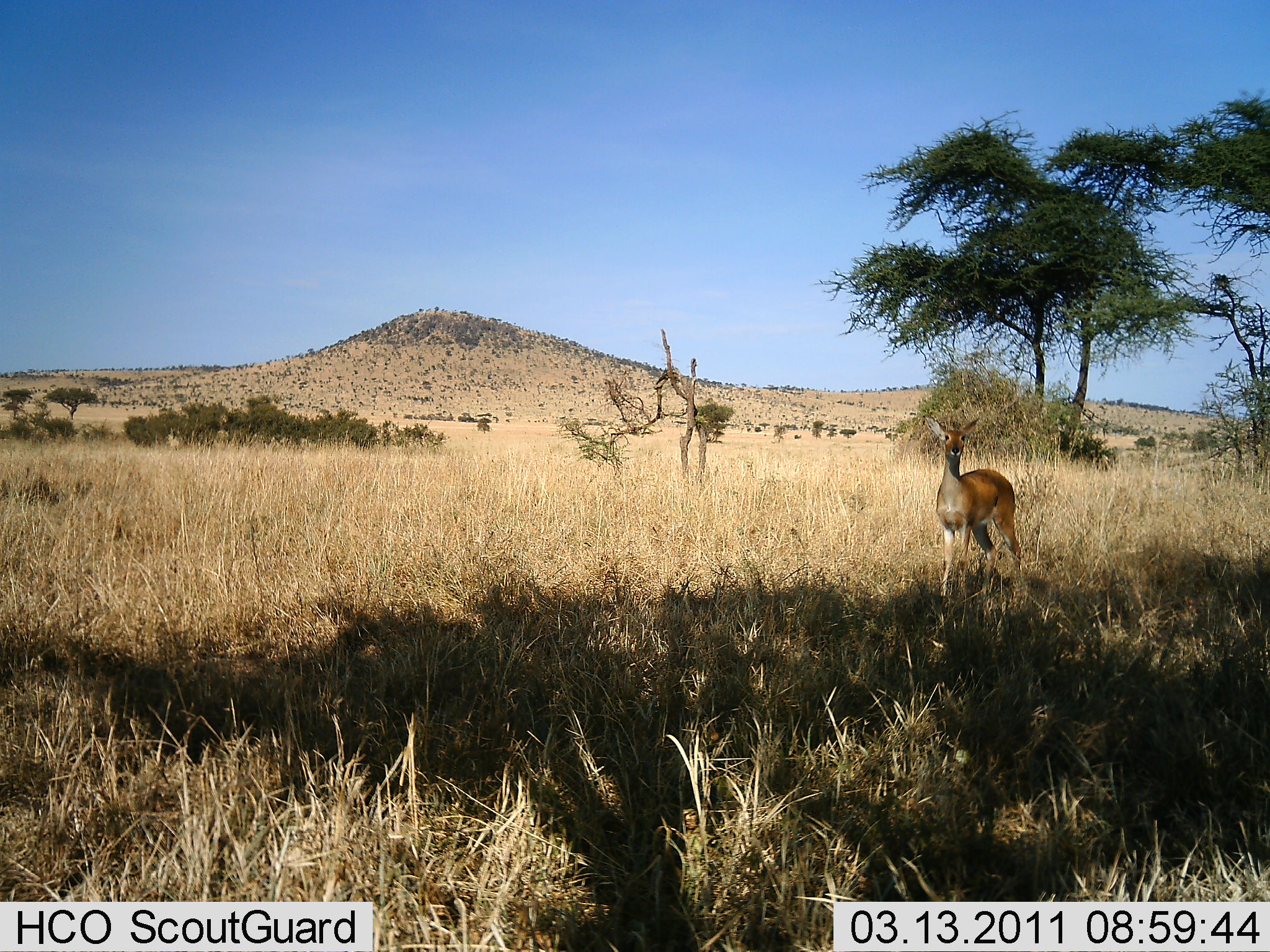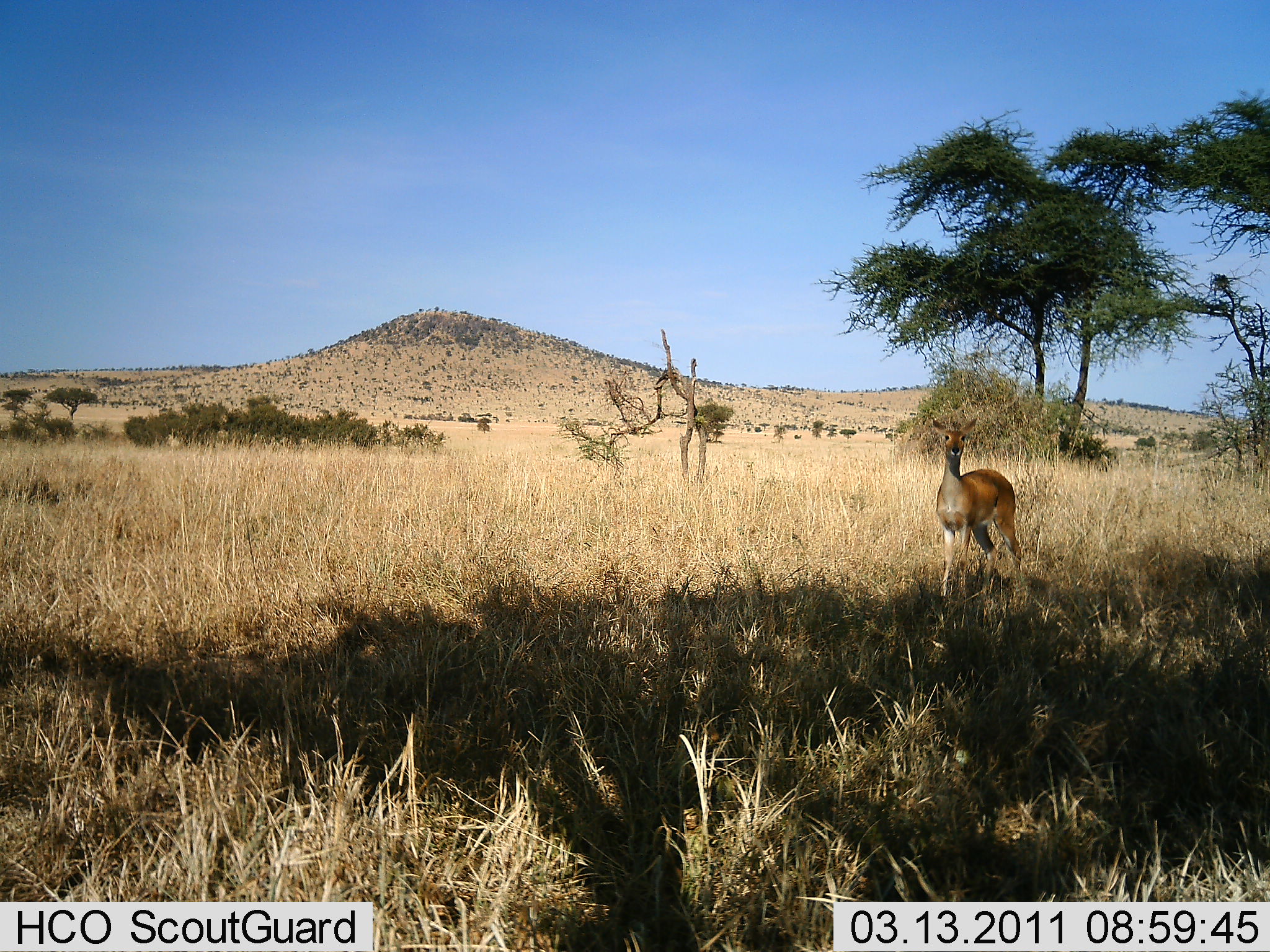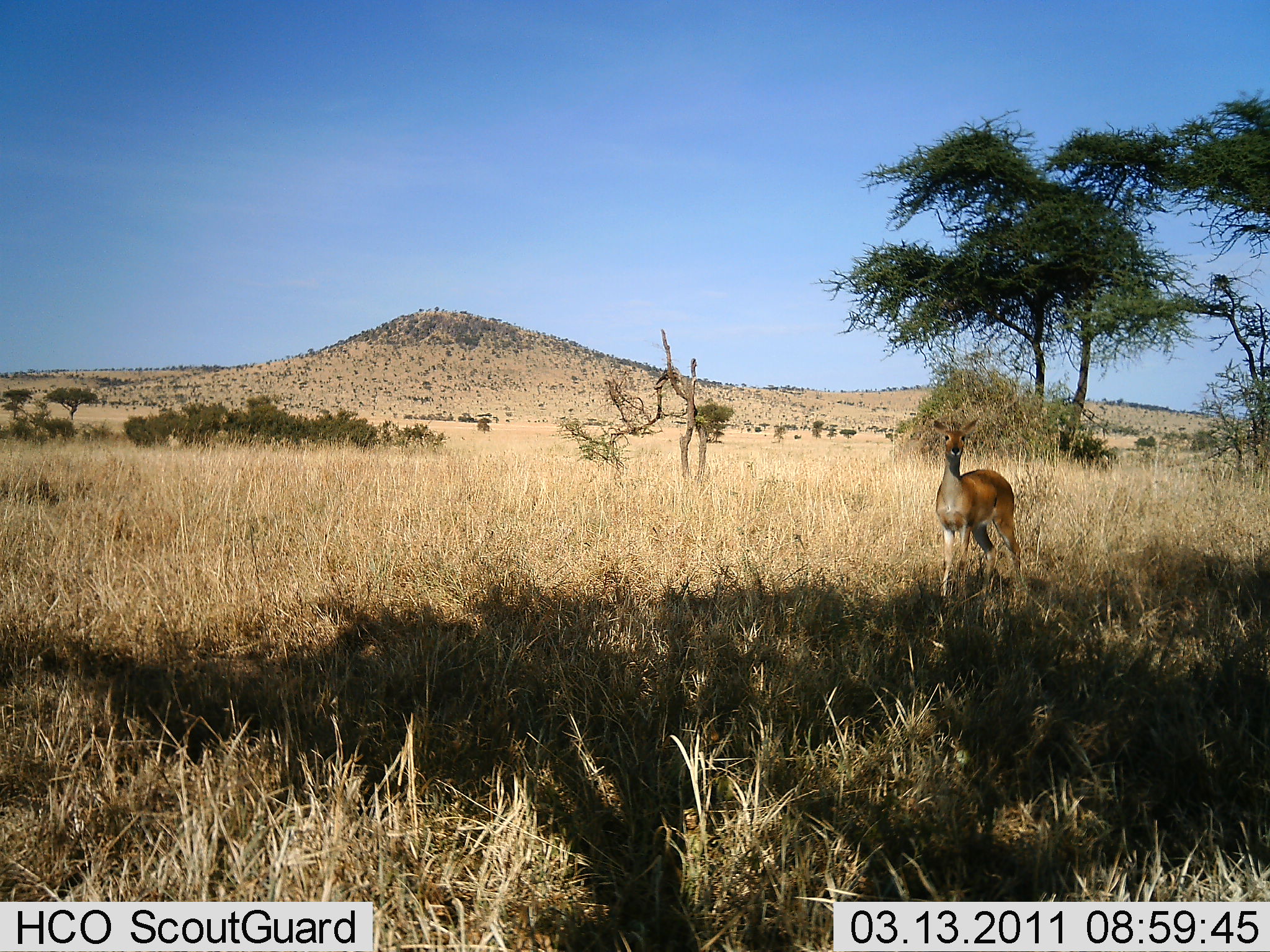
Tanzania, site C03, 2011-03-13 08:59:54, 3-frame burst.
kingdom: Animalia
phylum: Chordata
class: Mammalia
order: Artiodactyla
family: Bovidae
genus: Redunca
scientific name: Redunca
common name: reedbuck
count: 1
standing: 100%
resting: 0%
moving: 0%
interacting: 14%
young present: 0%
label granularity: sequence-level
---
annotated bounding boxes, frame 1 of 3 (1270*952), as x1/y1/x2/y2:
animal: 928/415/1027/608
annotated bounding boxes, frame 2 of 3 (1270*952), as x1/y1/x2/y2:
animal: 930/416/1027/607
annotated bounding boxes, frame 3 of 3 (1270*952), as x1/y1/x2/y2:
animal: 931/416/1028/605